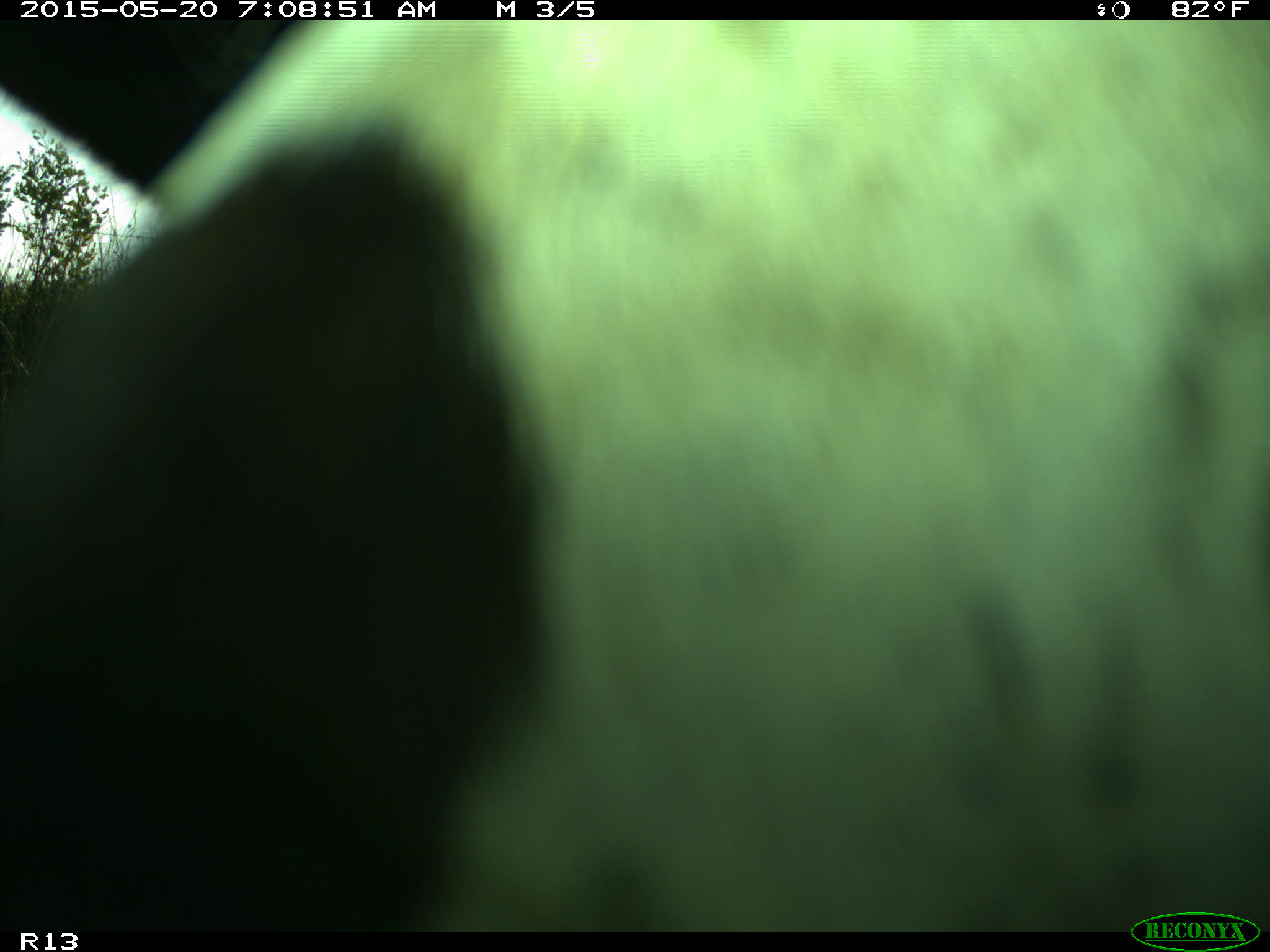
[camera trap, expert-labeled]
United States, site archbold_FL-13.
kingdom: Animalia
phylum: Chordata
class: Mammalia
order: Artiodactyla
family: Bovidae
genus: Bos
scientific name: Bos taurus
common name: domestic cow